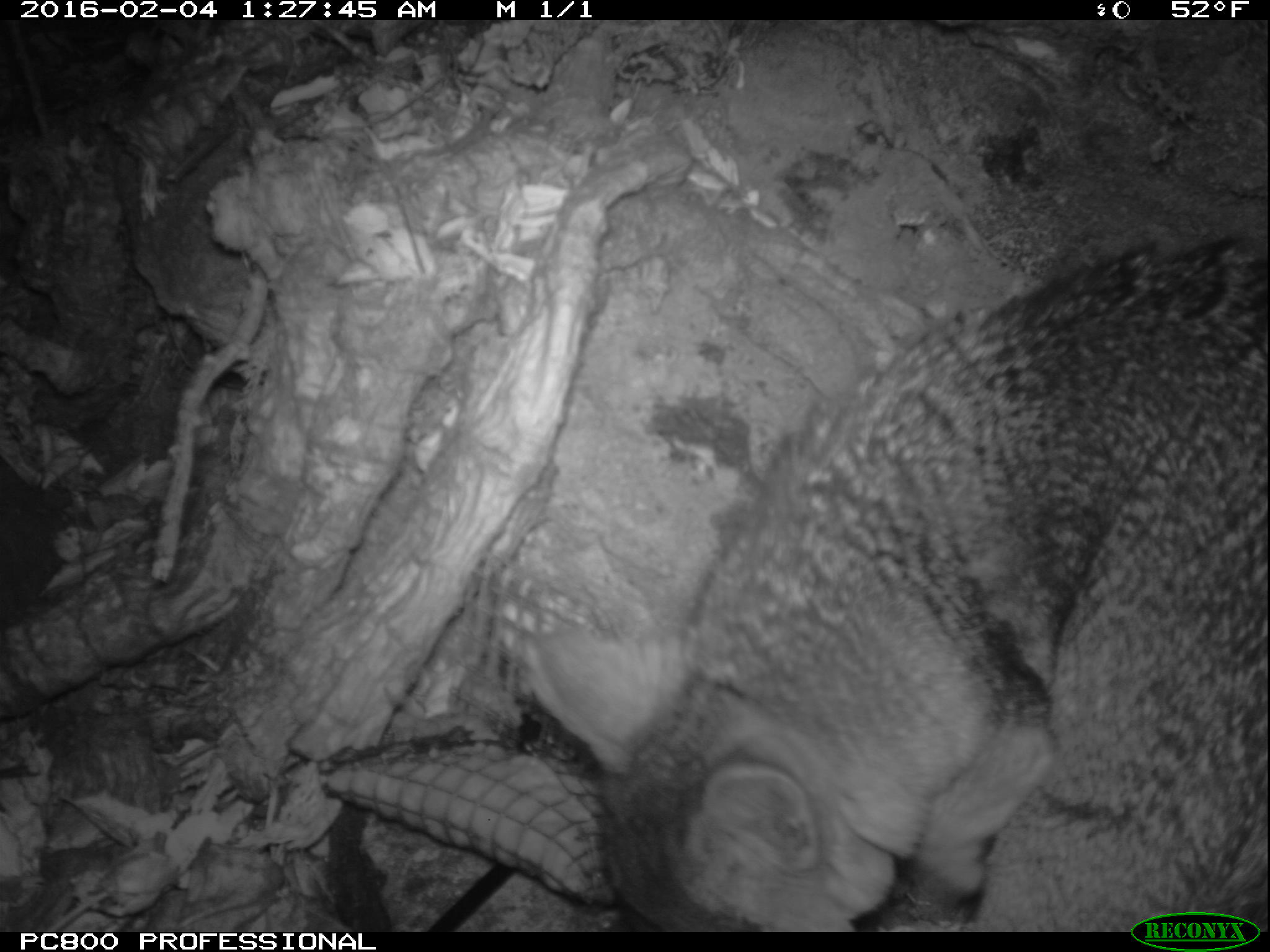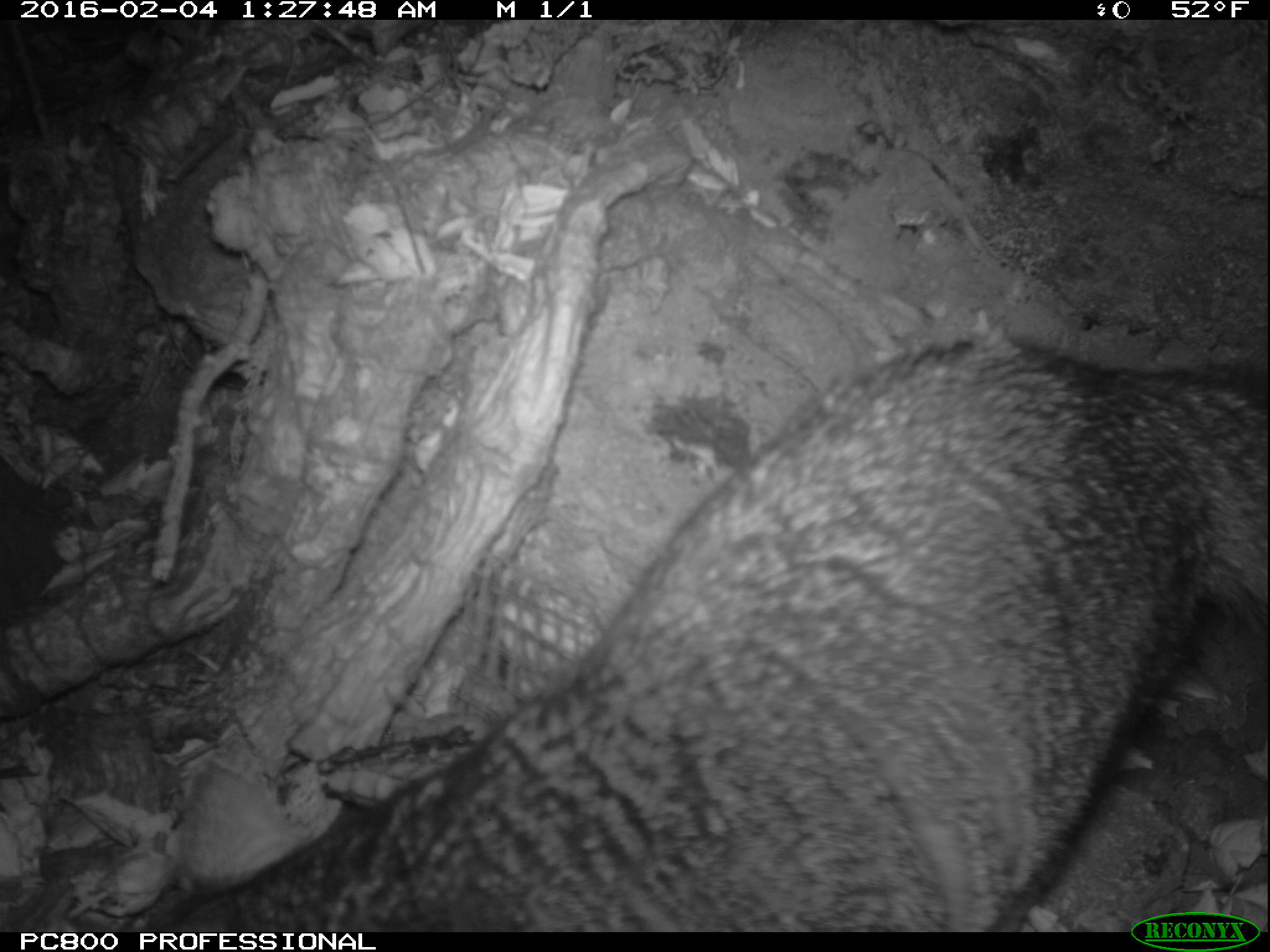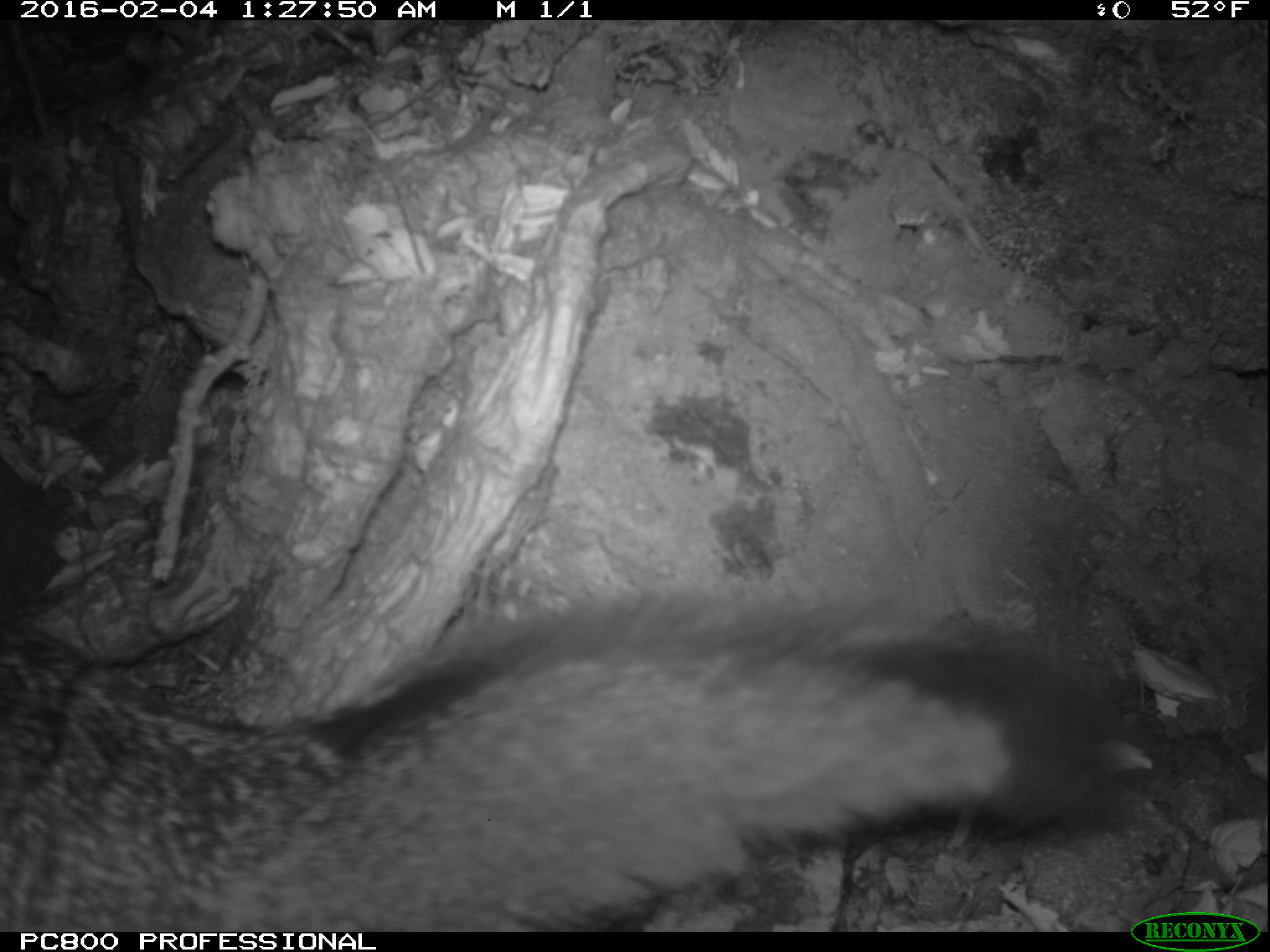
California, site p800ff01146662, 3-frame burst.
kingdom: Animalia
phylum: Chordata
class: Mammalia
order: Carnivora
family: Canidae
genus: Urocyon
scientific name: Urocyon littoralis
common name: island fox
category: fox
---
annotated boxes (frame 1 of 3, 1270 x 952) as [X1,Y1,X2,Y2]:
fox: [513,228,1269,931]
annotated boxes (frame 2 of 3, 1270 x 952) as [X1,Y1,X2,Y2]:
fox: [65,339,1269,930]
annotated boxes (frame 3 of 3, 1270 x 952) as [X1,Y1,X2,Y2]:
fox: [0,593,1117,932]